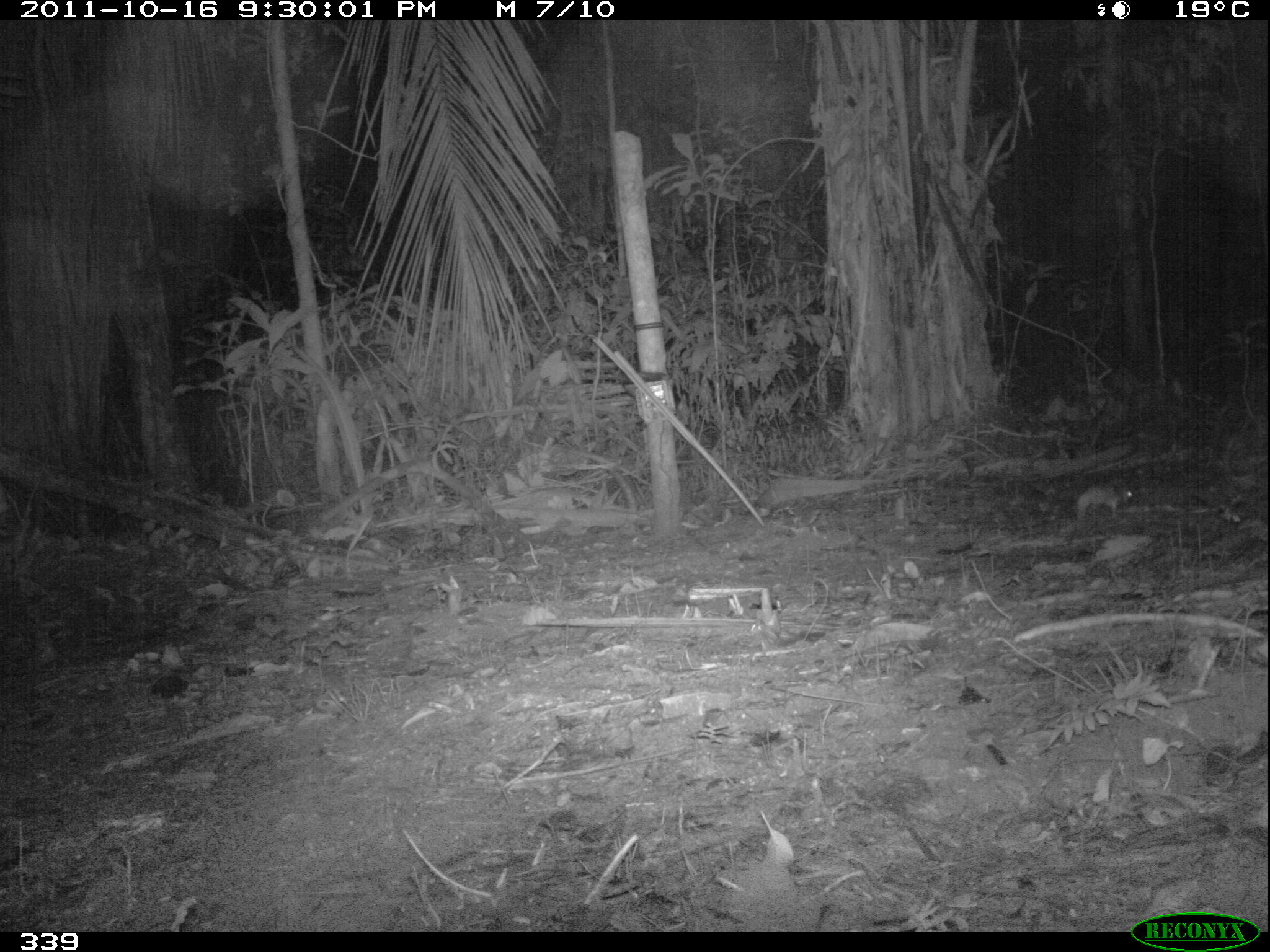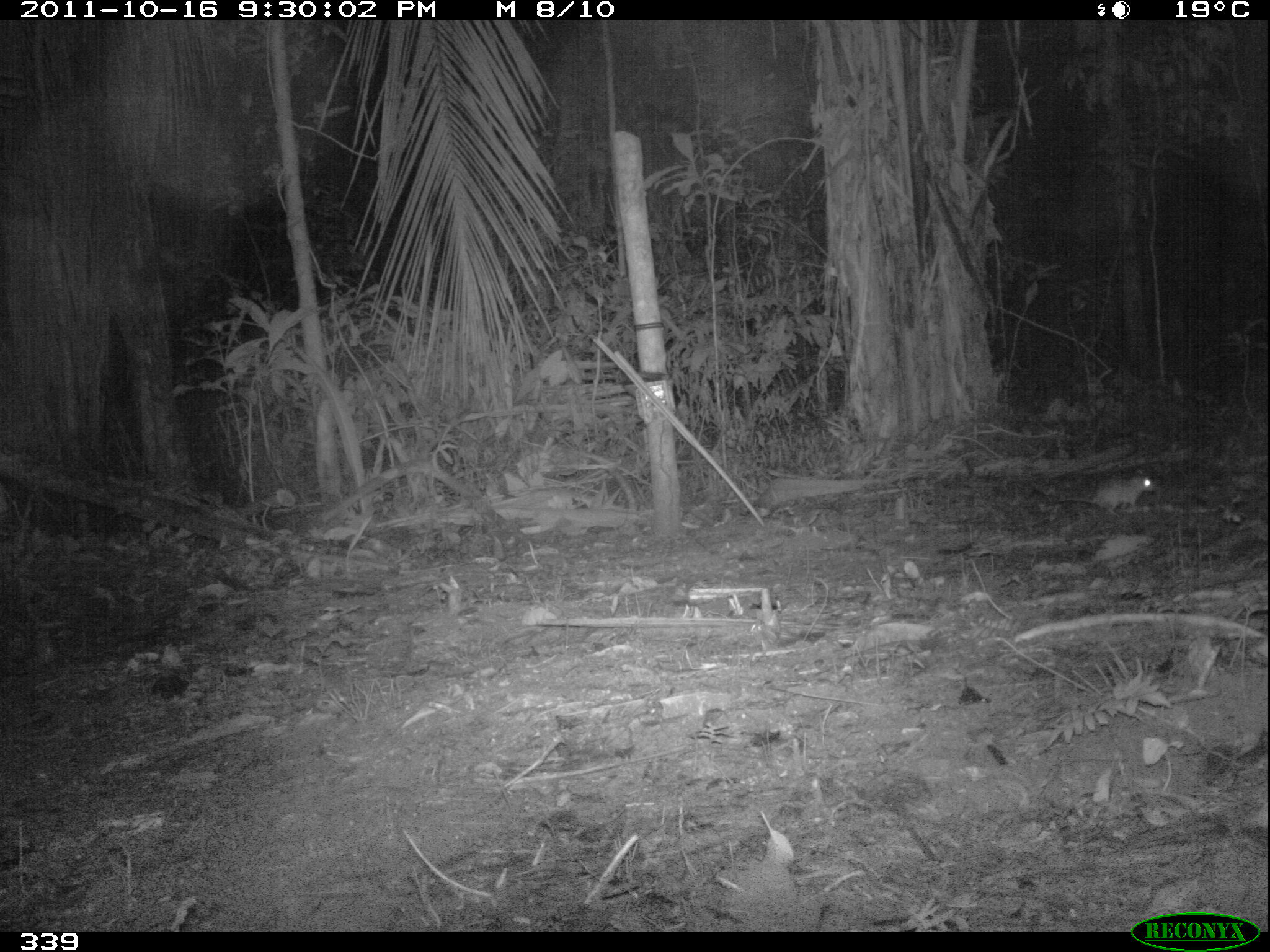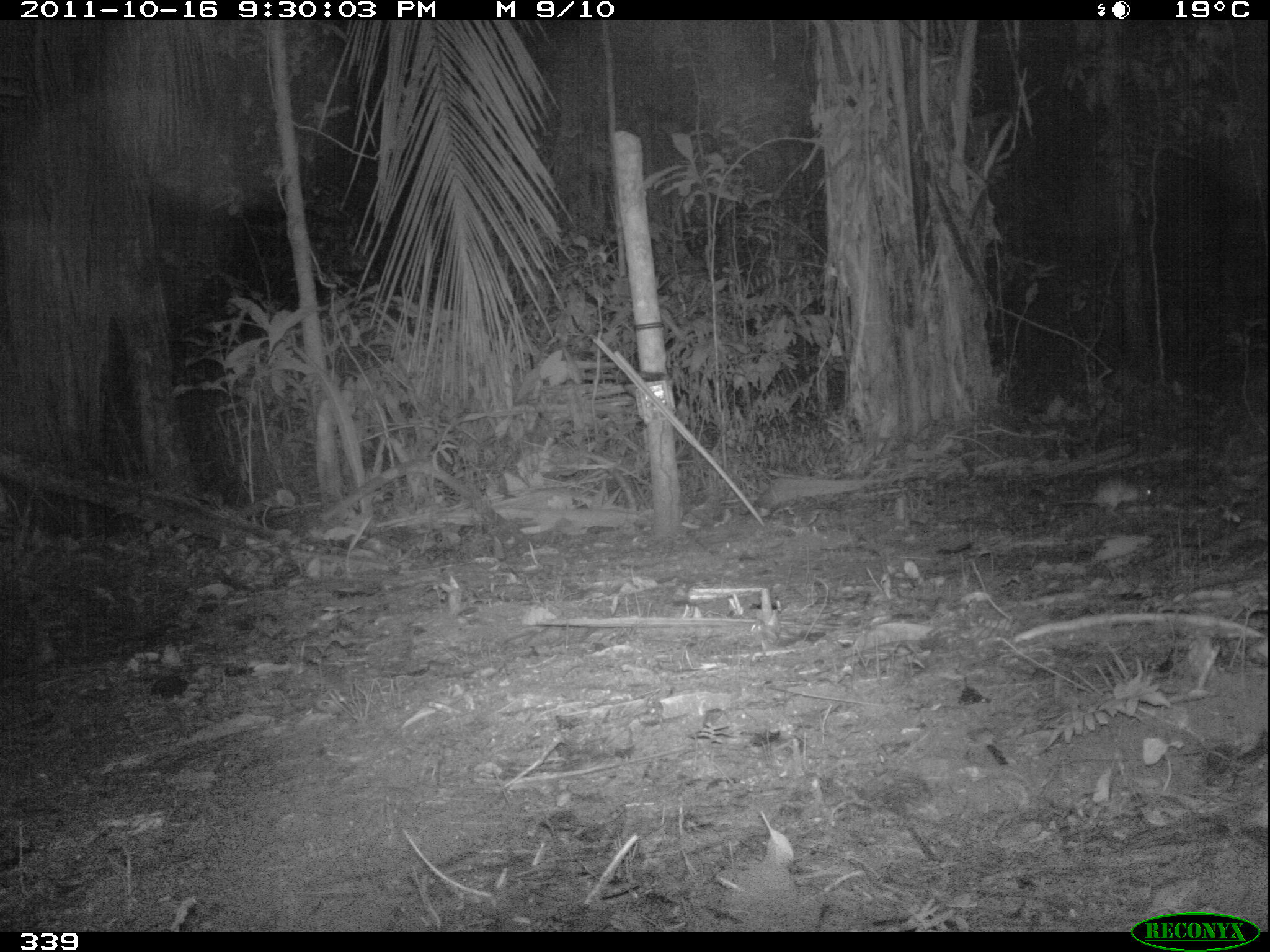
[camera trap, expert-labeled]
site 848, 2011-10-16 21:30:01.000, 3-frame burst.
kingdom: Animalia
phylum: Chordata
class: Mammalia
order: Rodentia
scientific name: Rodentia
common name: rodents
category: unknown rodent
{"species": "unknown rodent (rodents) (Rodentia)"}